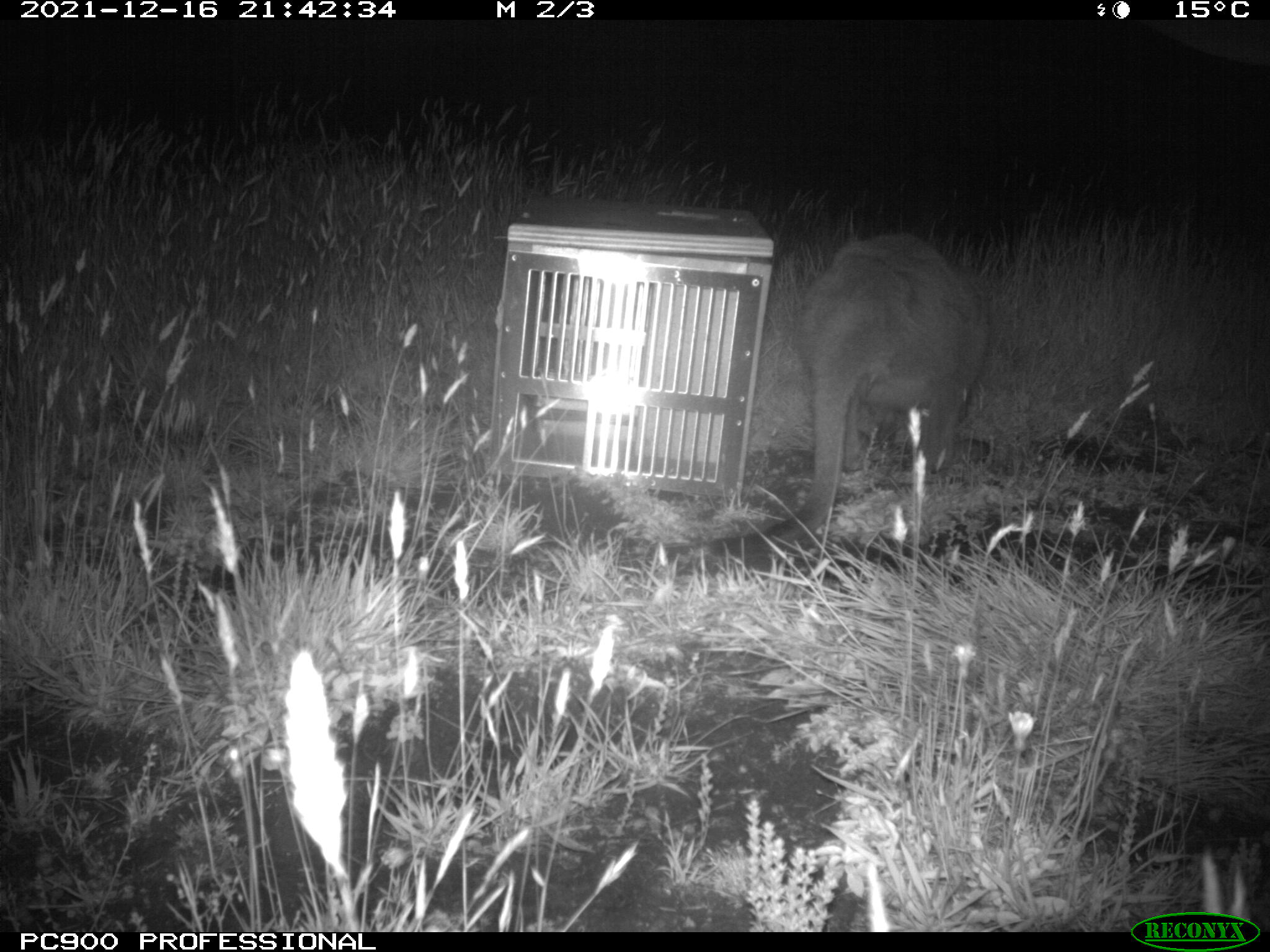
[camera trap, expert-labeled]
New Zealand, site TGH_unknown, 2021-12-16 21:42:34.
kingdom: Animalia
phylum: Chordata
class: Mammalia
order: Diprotodontia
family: Macropodidae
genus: Notamacropus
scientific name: Notamacropus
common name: wallaby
Wallaby (Notamacropus).